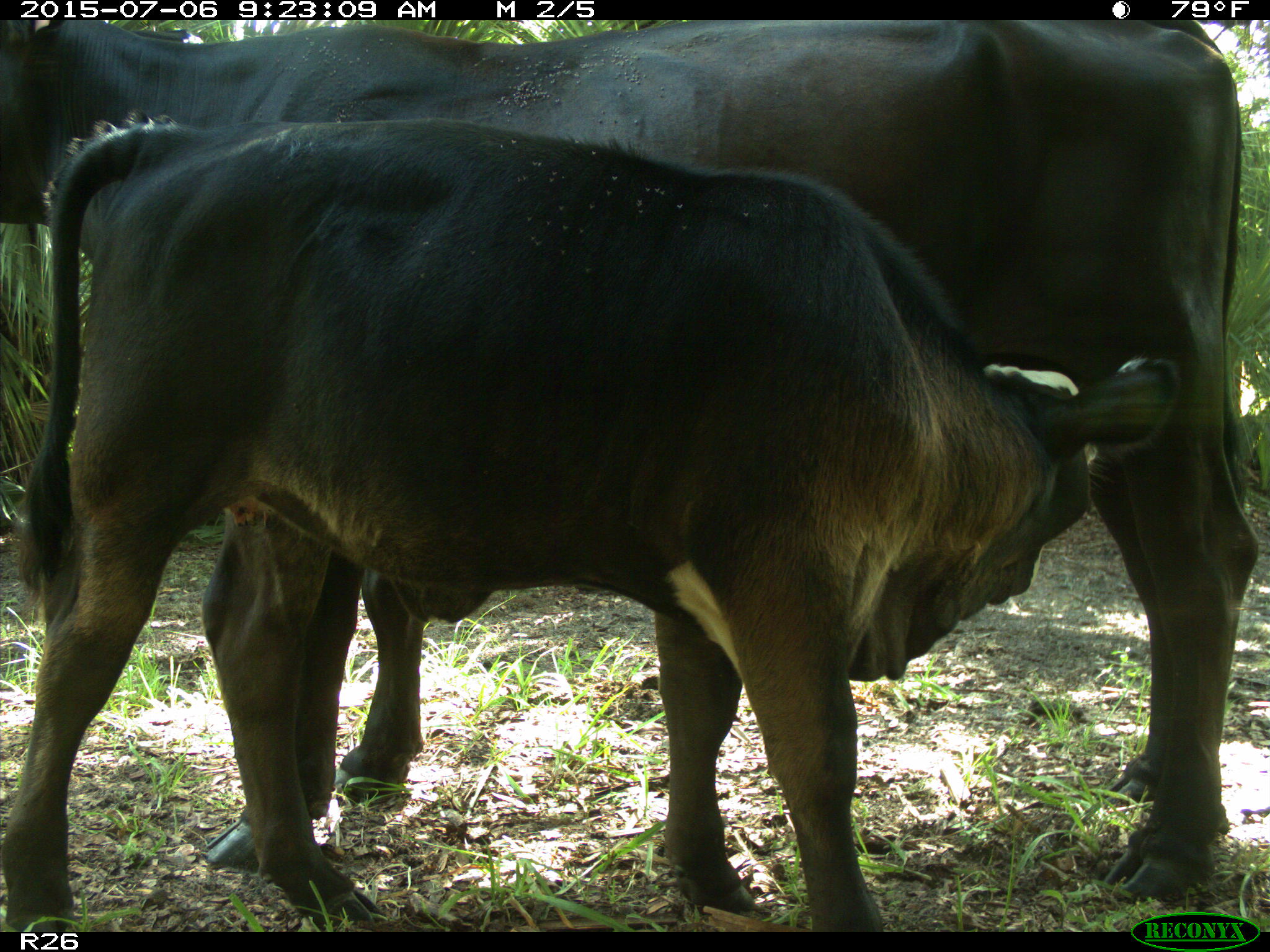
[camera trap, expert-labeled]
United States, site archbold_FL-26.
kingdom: Animalia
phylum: Chordata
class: Mammalia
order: Artiodactyla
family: Bovidae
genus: Bos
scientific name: Bos taurus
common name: domestic cow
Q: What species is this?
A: Bos taurus (domestic cow).